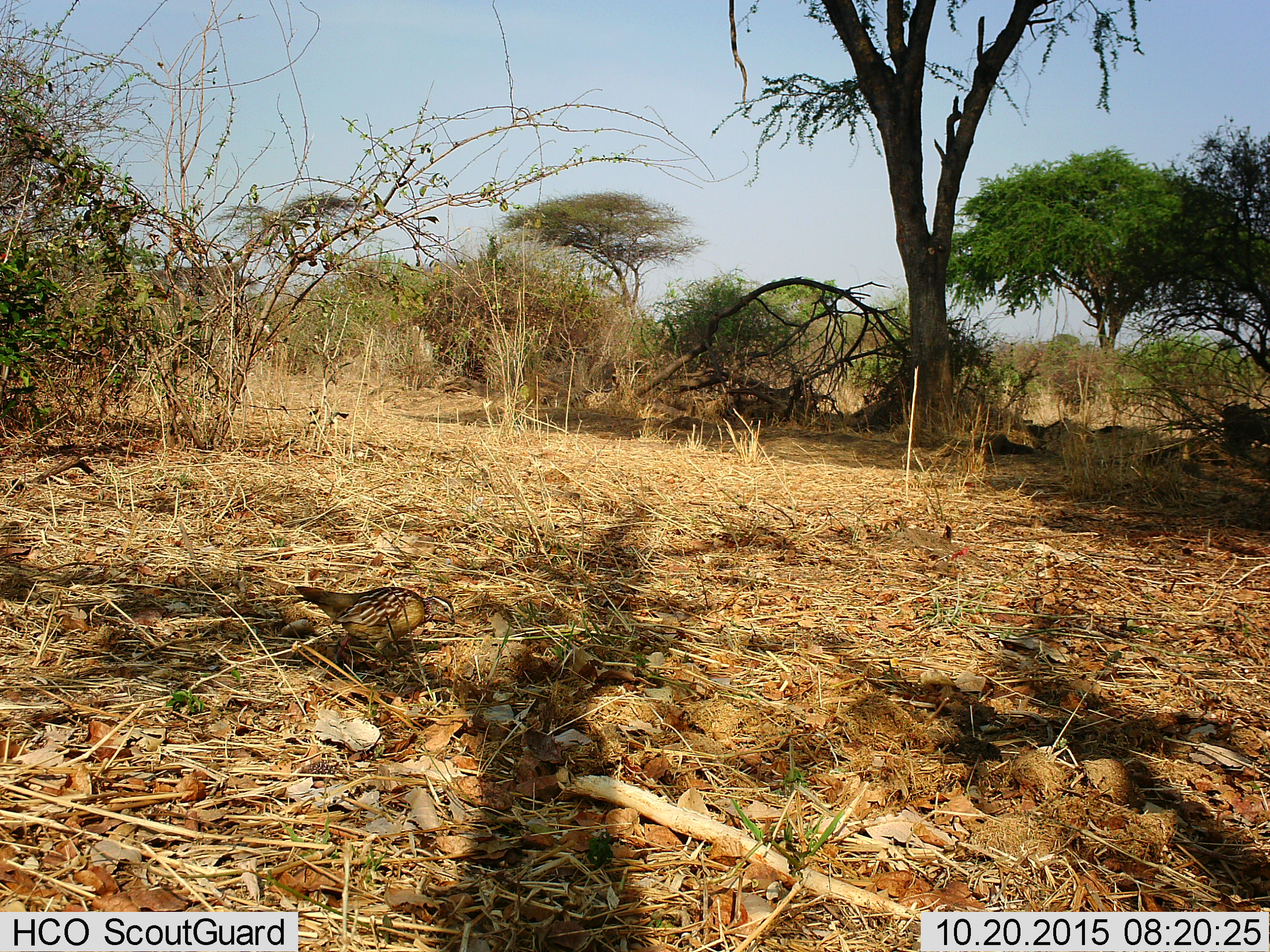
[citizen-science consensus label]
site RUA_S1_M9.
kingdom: Animalia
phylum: Chordata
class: Aves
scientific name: Aves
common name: bird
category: birdother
Birdother (bird) (Aves), count 1. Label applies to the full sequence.